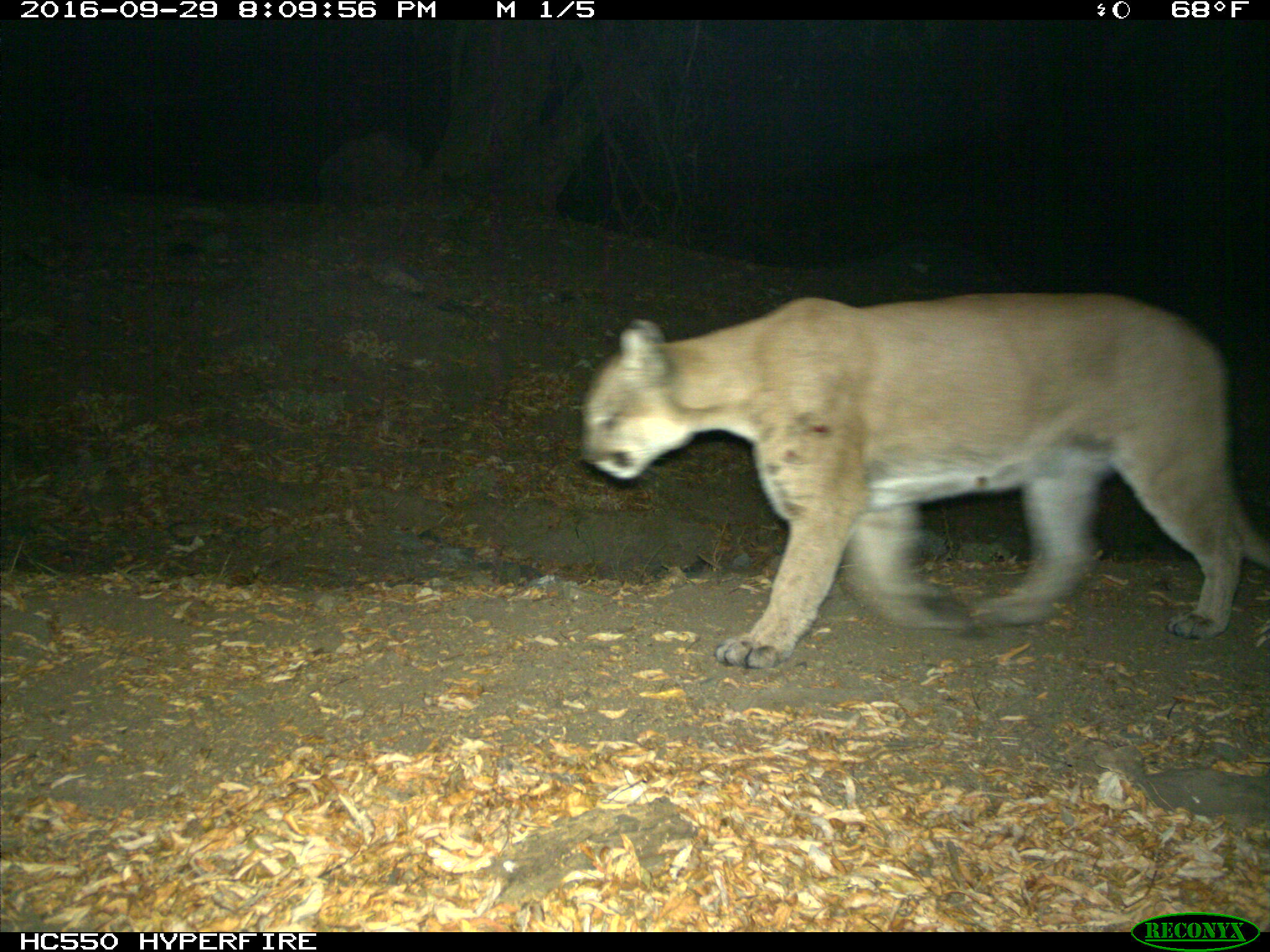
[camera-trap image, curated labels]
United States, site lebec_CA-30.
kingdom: Animalia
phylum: Chordata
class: Mammalia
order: Carnivora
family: Felidae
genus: Puma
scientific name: Puma concolor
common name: mountain lion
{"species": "Puma concolor (mountain lion)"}